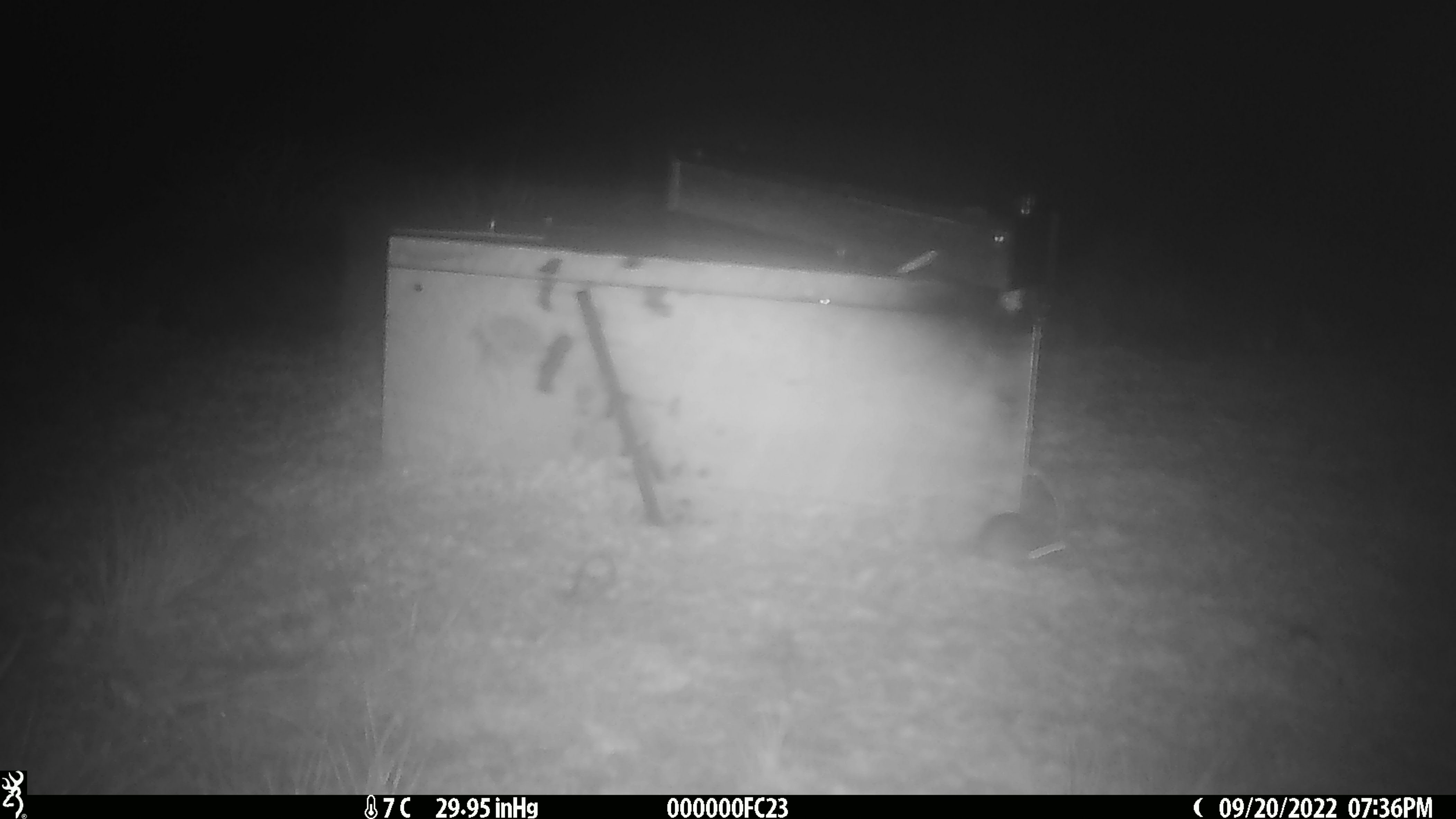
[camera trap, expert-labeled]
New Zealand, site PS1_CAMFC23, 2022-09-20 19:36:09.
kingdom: Animalia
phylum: Chordata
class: Mammalia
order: Rodentia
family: Muridae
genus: Mus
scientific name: Mus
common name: mouse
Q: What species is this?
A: Mouse (Mus).